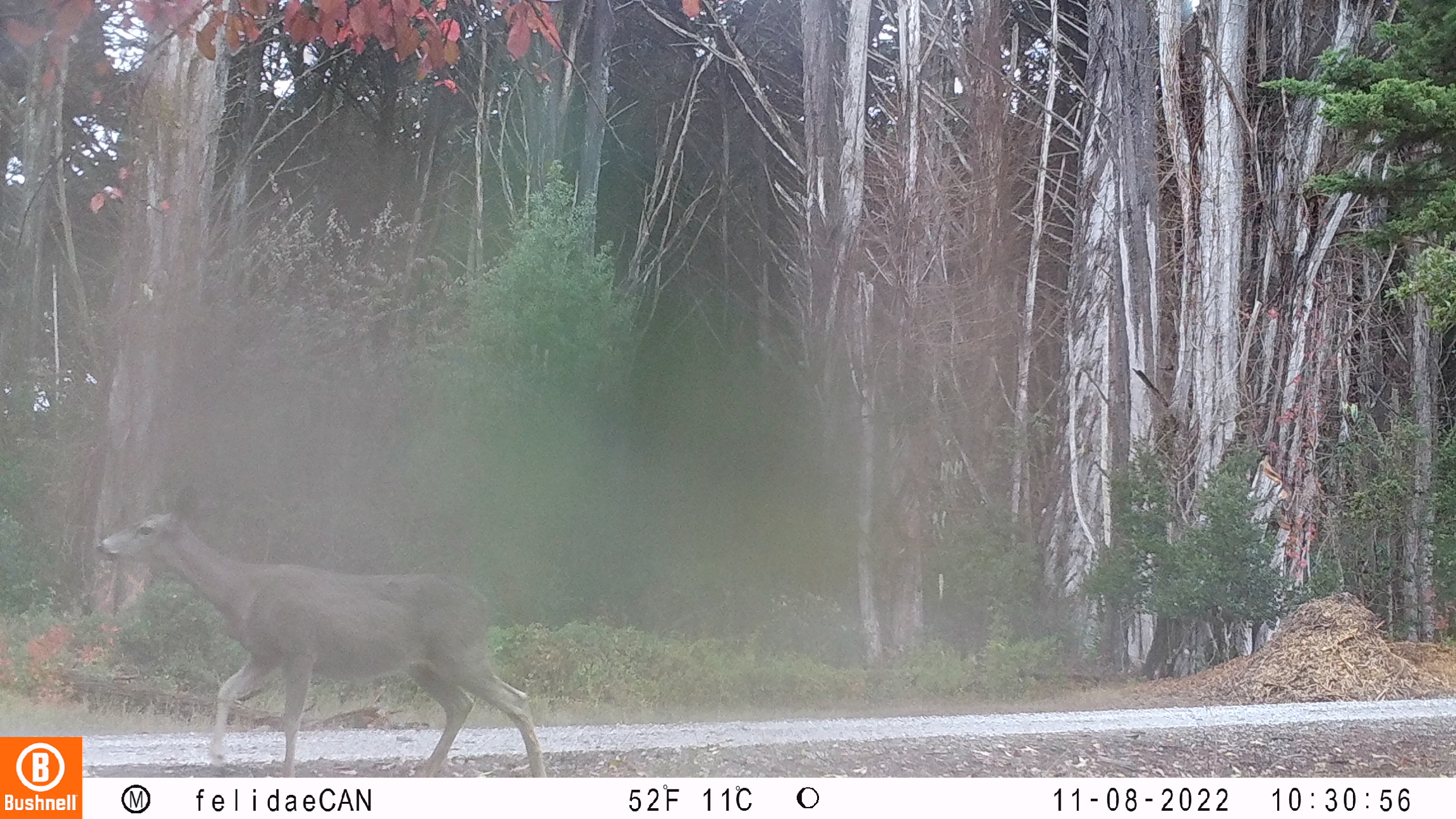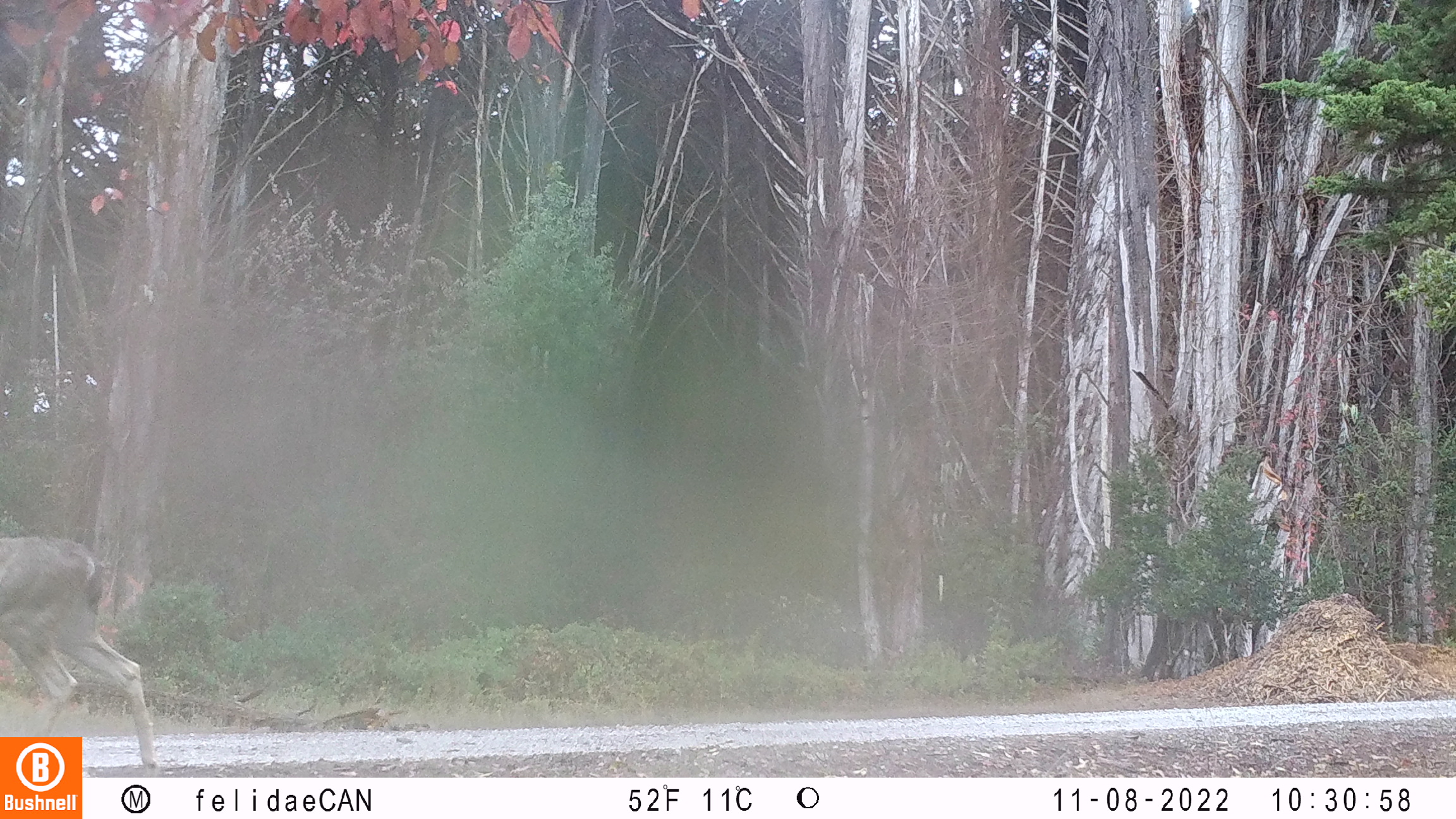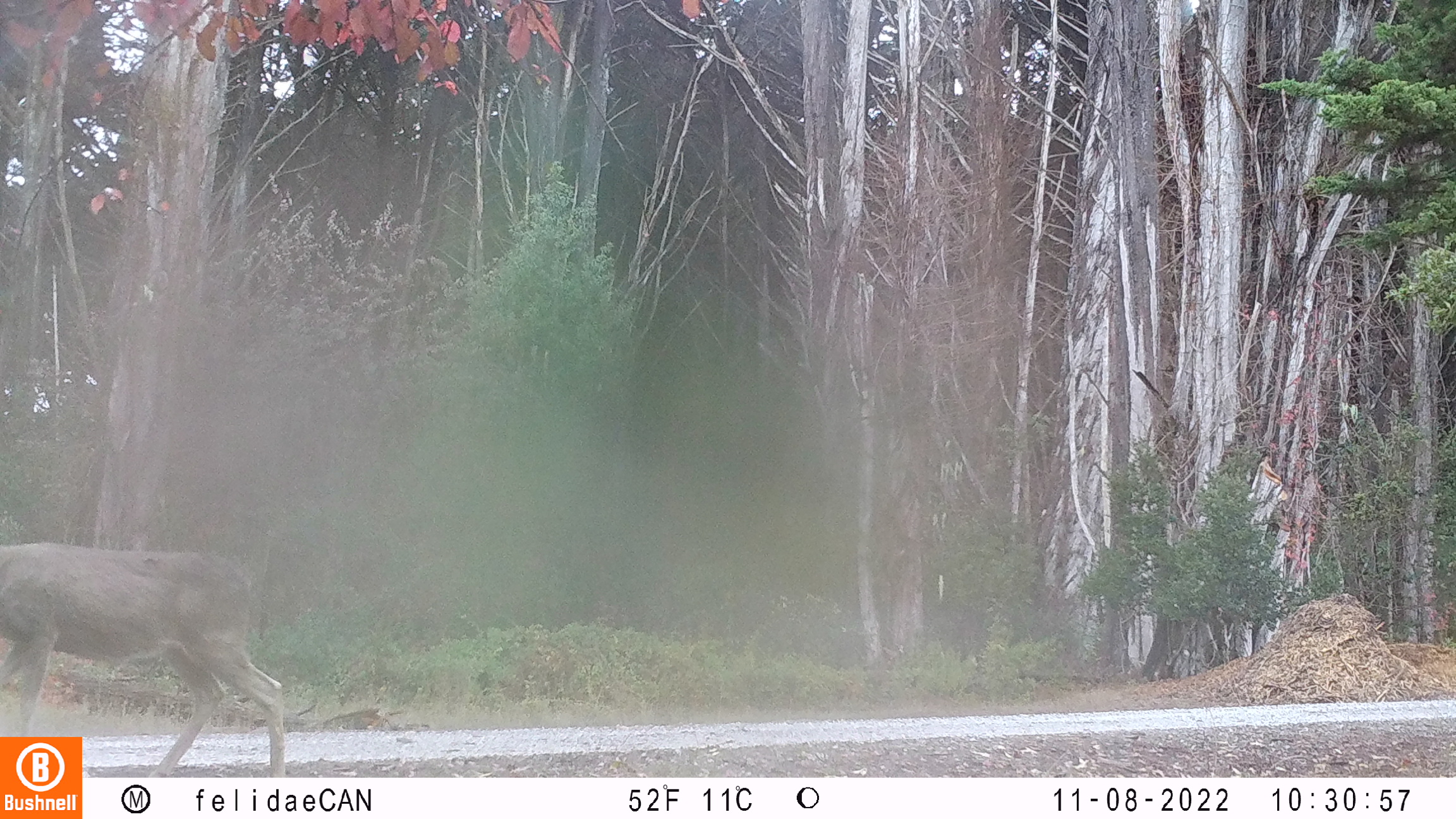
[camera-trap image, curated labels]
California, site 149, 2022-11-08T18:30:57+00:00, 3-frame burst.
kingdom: Animalia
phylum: Chordata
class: Mammalia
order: Artiodactyla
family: Cervidae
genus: Odocoileus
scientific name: Odocoileus hemionus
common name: mule deer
Mule deer (Odocoileus hemionus).